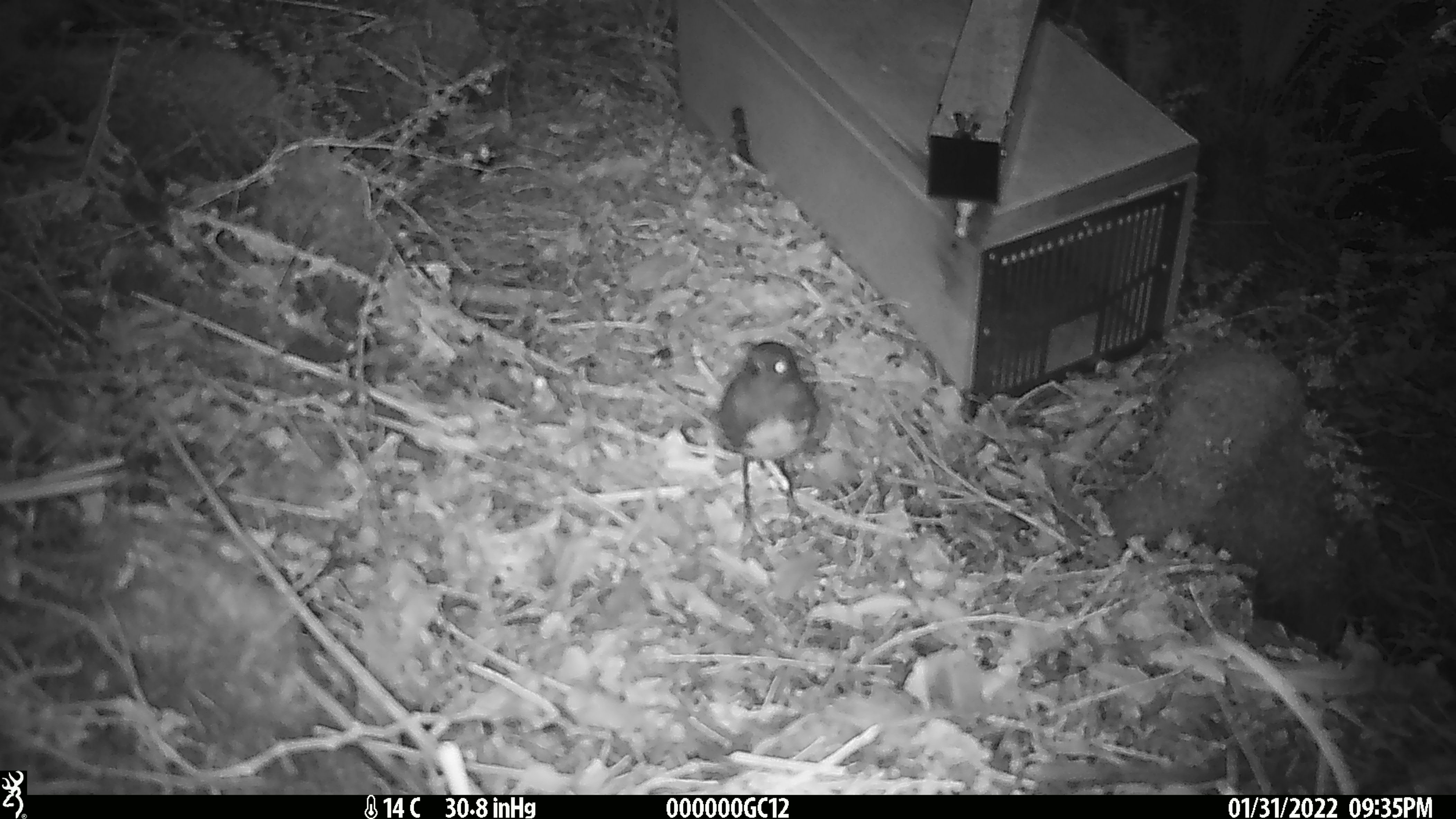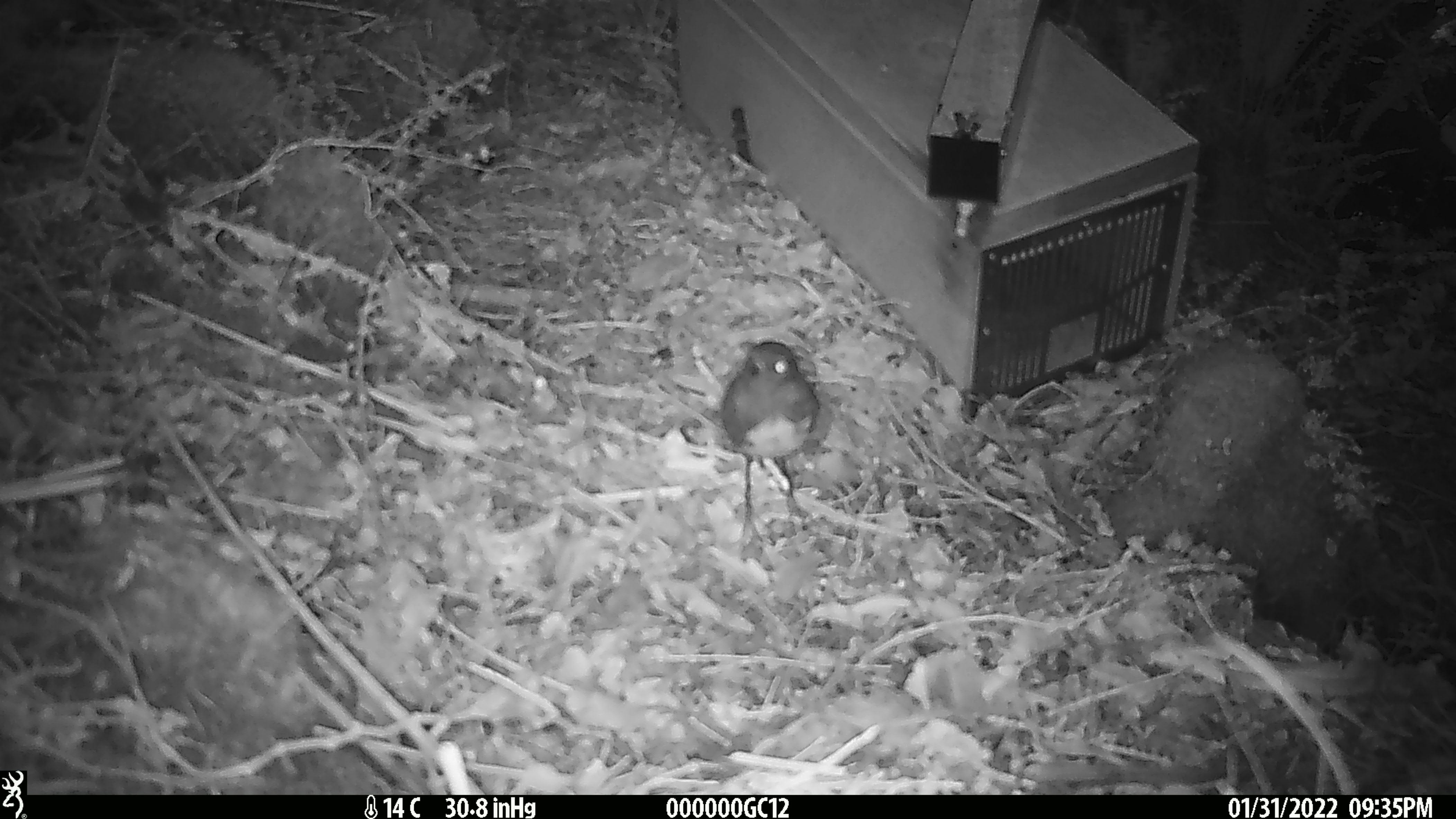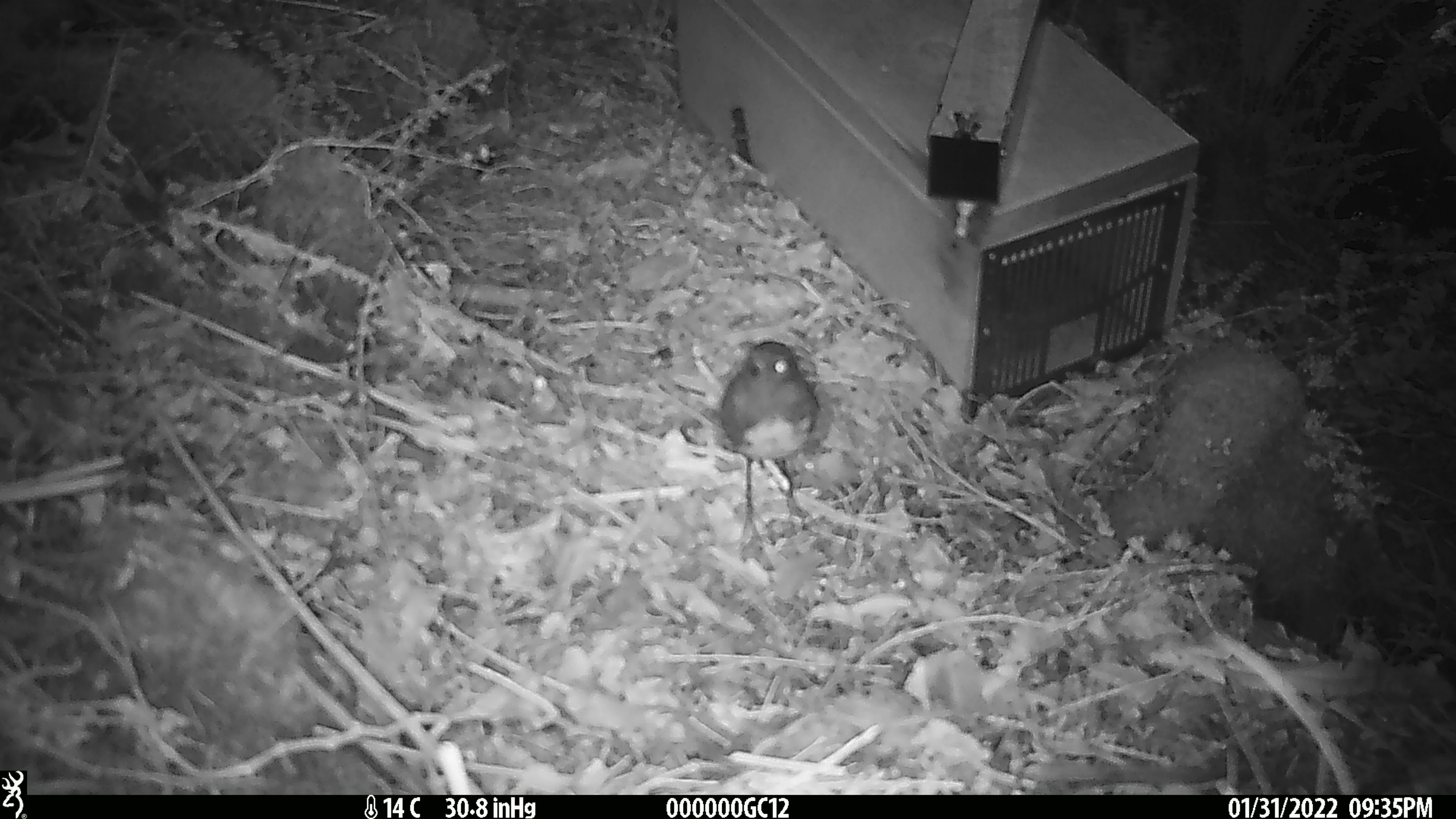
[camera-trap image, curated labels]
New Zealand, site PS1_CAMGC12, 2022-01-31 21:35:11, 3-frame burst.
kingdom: Animalia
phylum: Chordata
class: Aves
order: Passeriformes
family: Petroicidae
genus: Petroica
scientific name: Petroica australis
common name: new zealand robin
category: robin